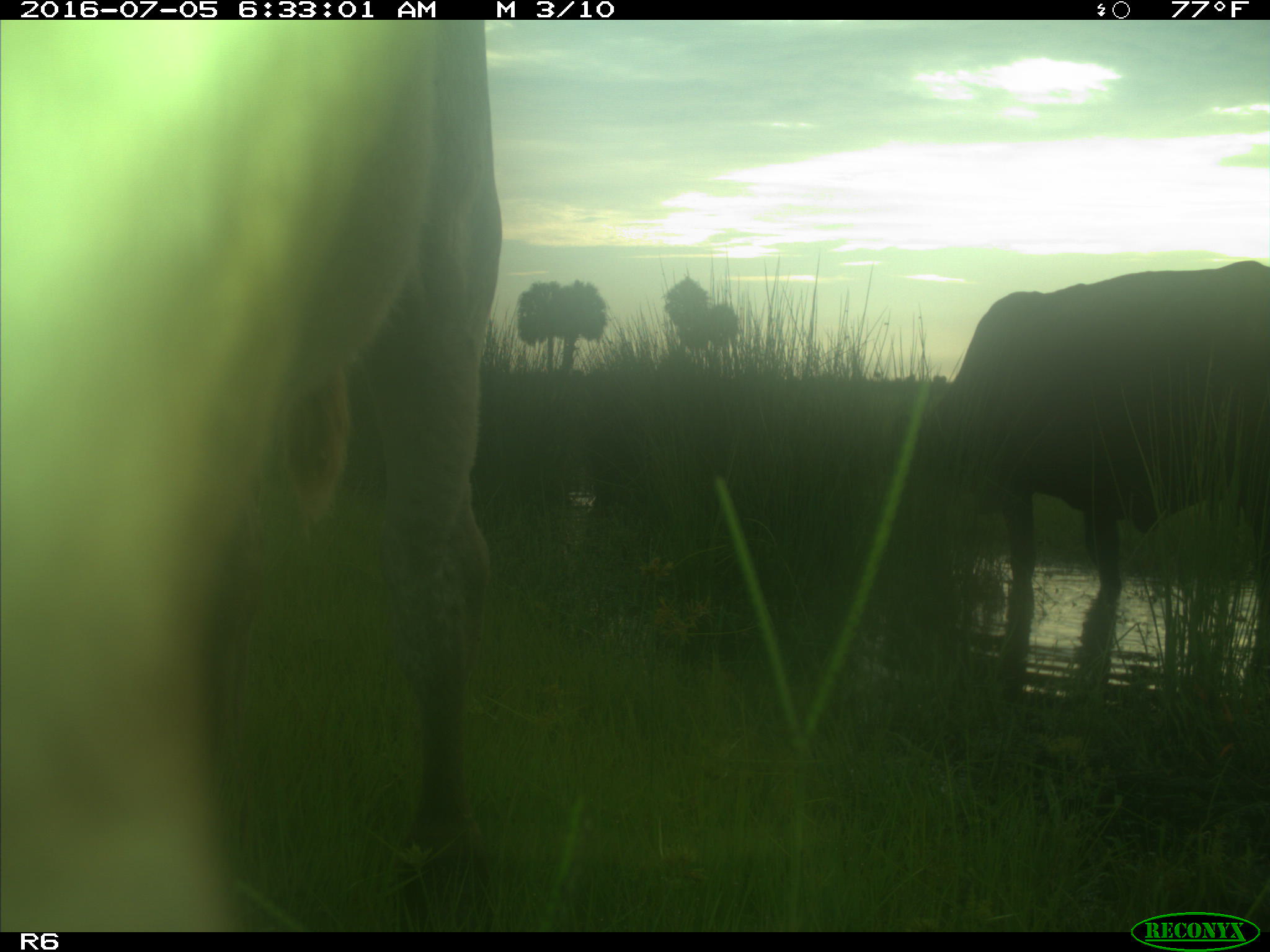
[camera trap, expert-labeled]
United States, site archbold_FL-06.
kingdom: Animalia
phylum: Chordata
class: Mammalia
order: Artiodactyla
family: Bovidae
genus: Bos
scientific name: Bos taurus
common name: domestic cow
Bos taurus (domestic cow).